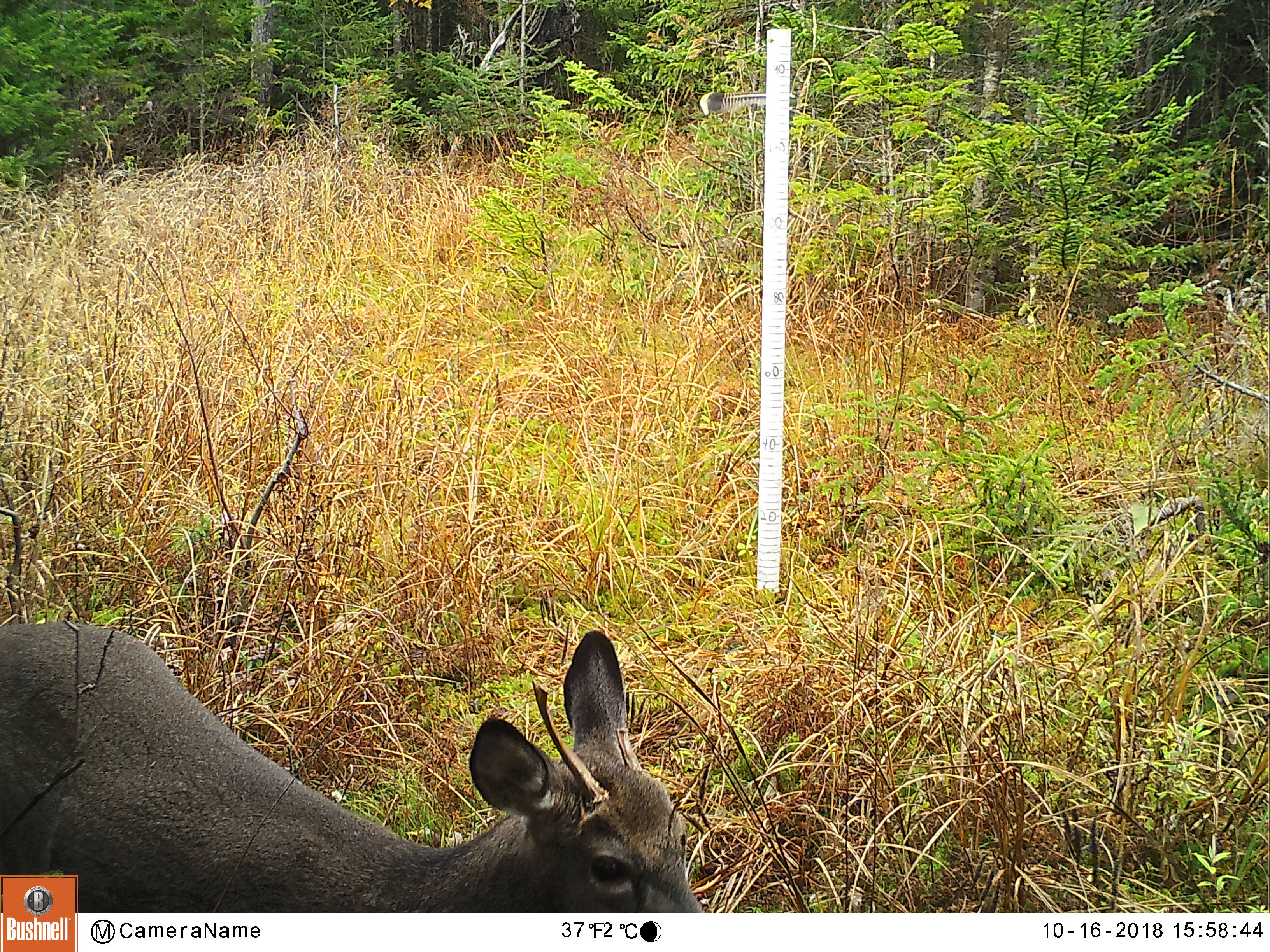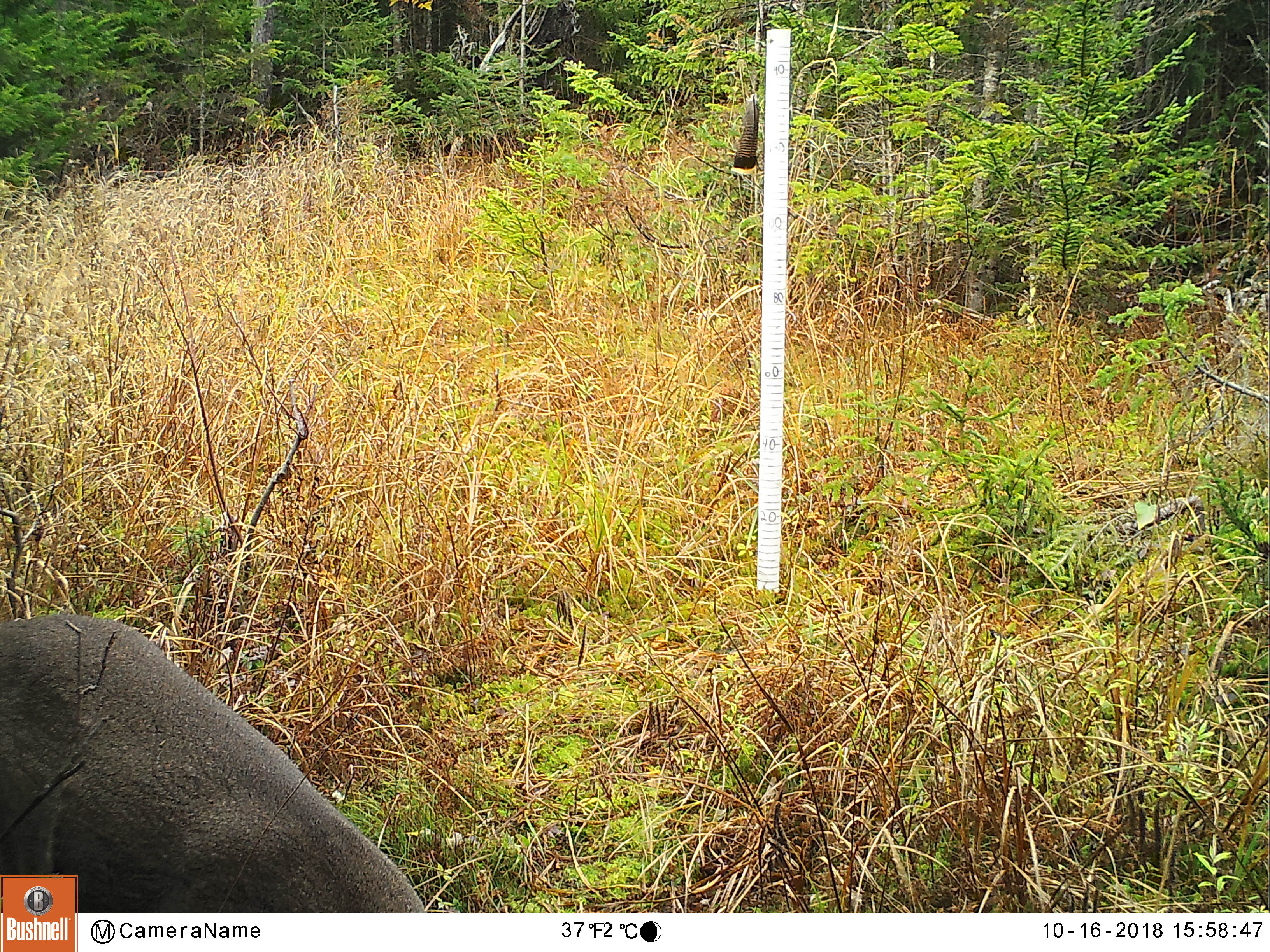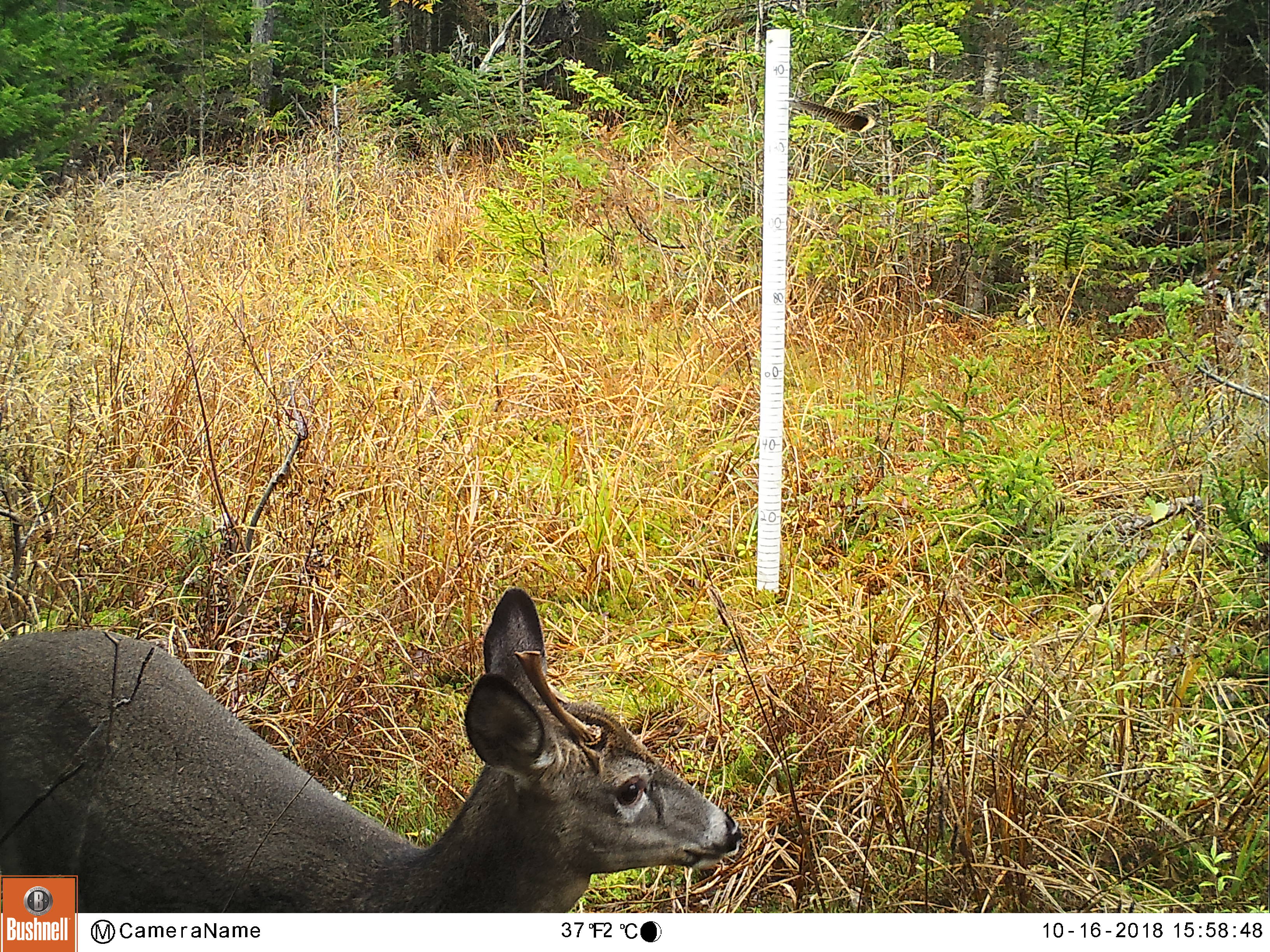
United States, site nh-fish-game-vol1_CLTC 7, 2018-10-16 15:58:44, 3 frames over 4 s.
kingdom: Animalia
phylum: Chordata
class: Mammalia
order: Artiodactyla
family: Cervidae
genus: Odocoileus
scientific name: Odocoileus virginianus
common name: white-tailed deer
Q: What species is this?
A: White-tailed deer (Odocoileus virginianus).